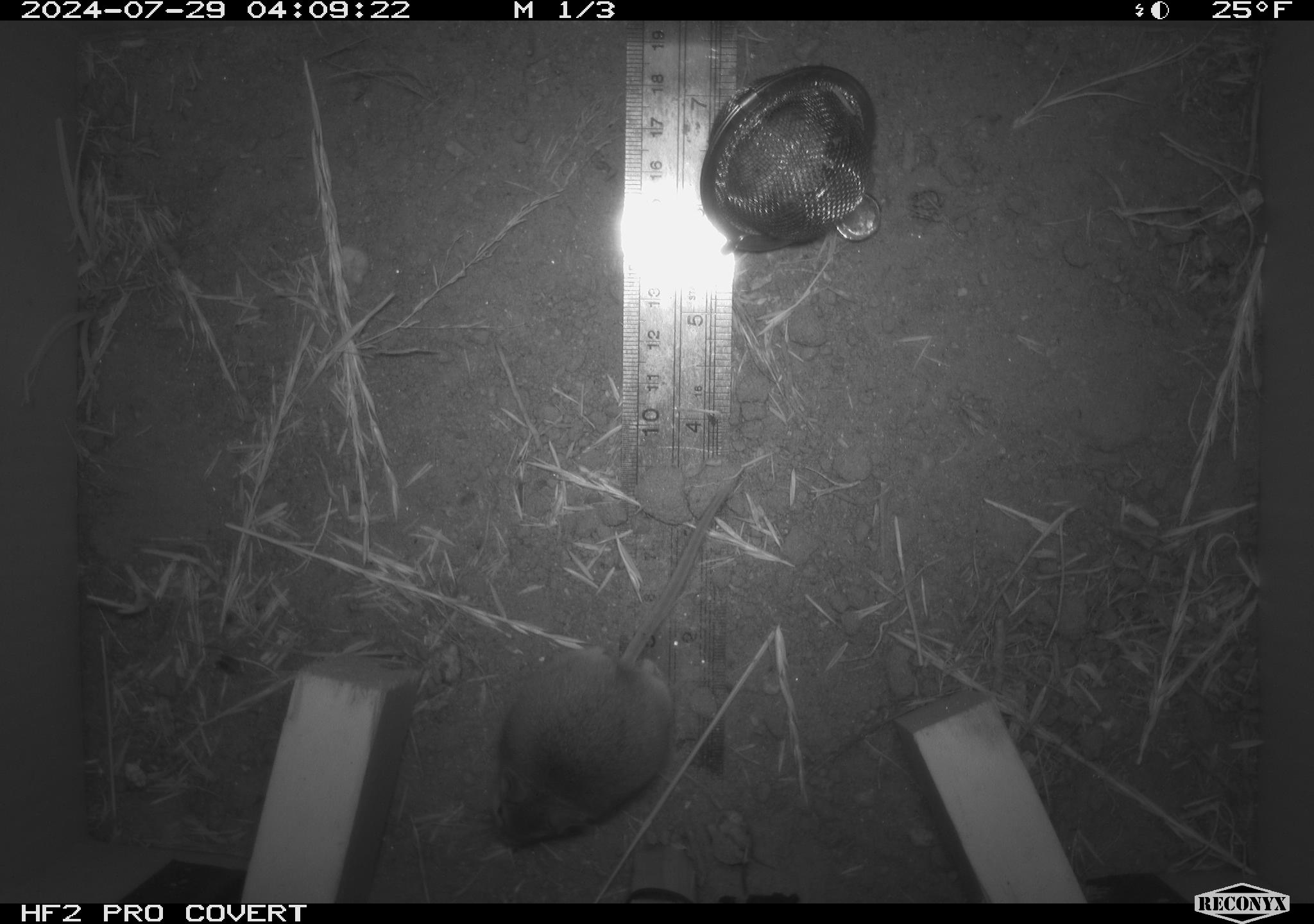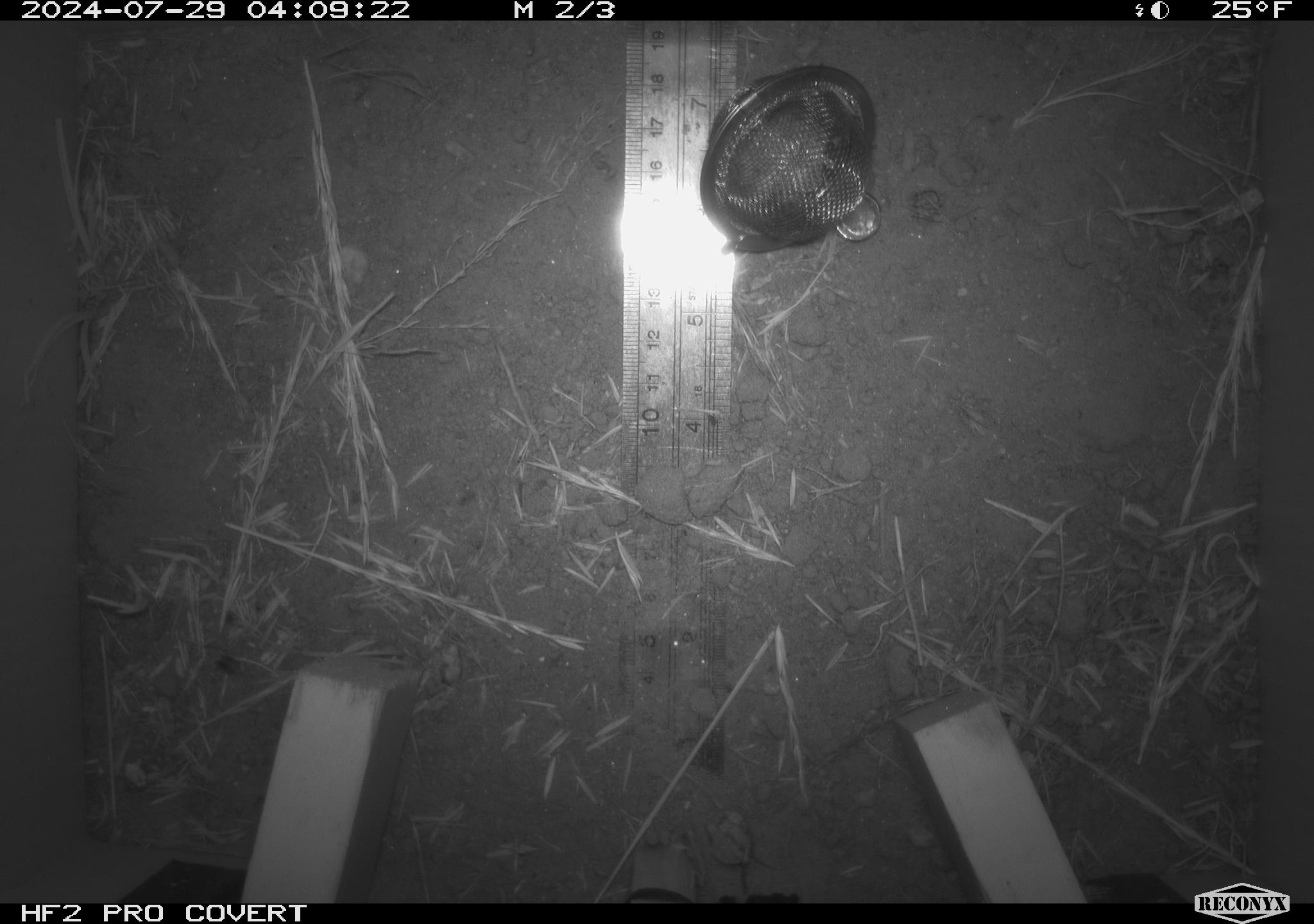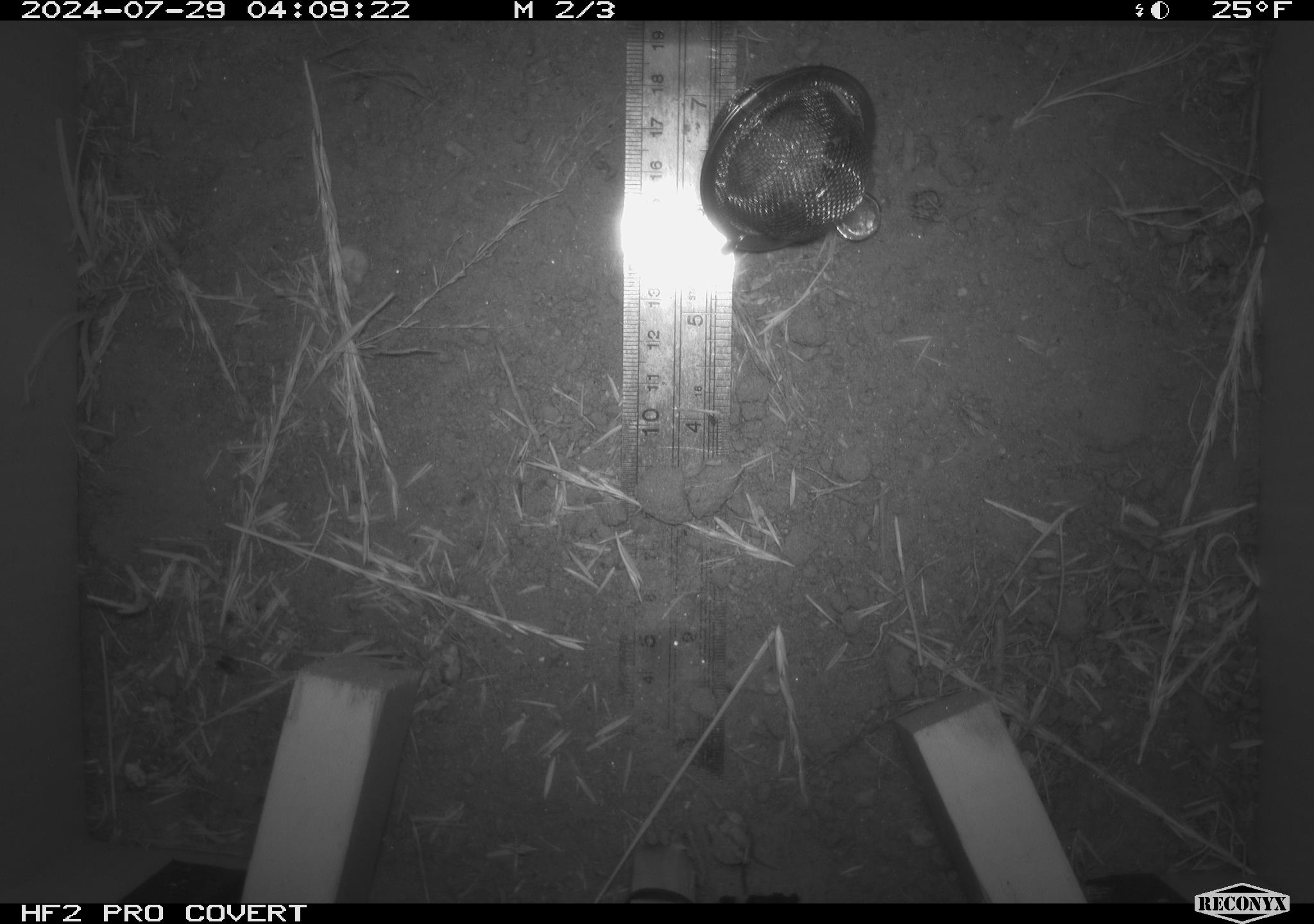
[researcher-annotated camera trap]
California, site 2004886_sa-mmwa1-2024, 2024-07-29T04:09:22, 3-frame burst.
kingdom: Animalia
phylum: Chordata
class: Mammalia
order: Rodentia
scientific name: Rodentia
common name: mouse species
Mouse species (Rodentia).